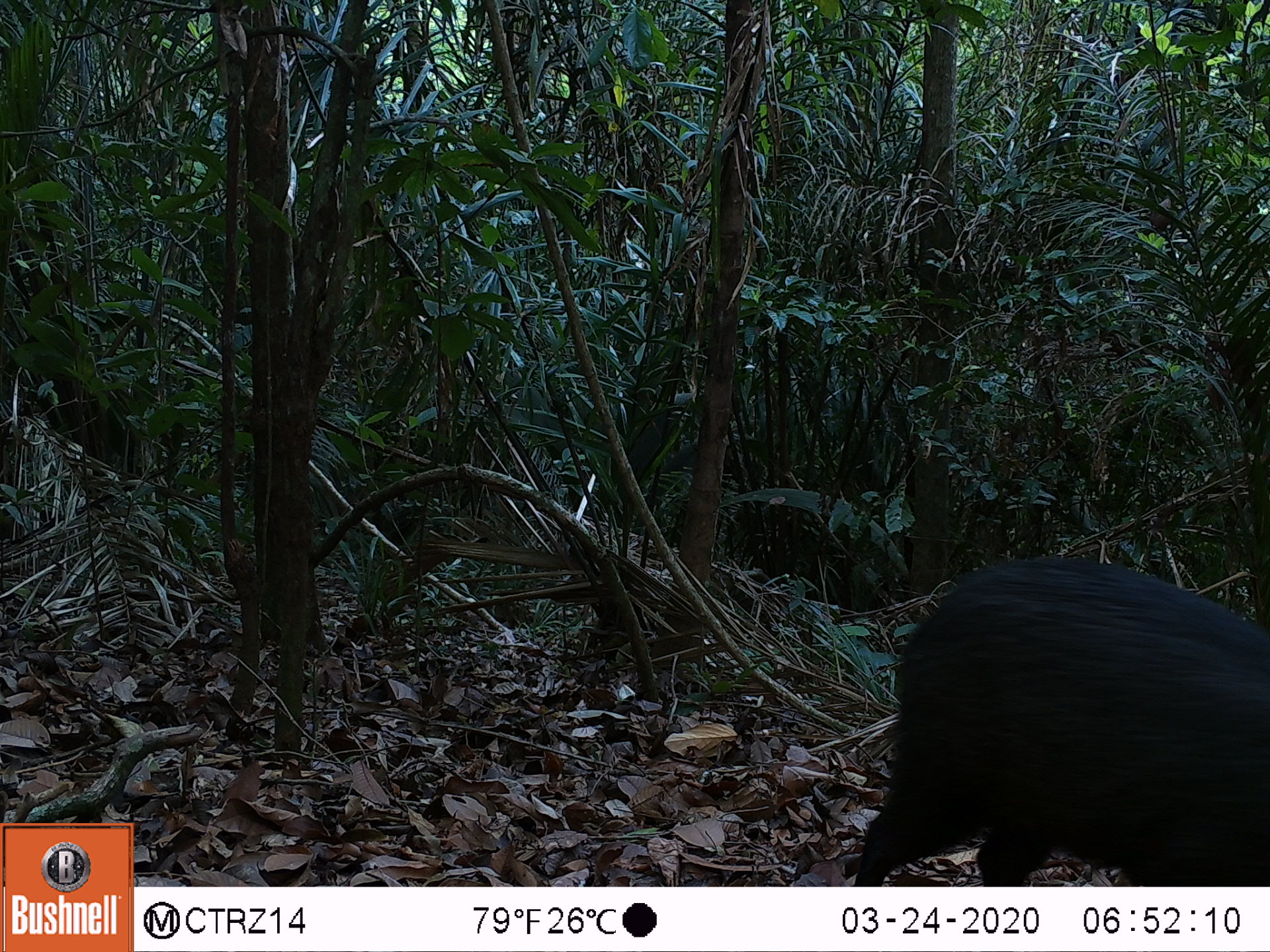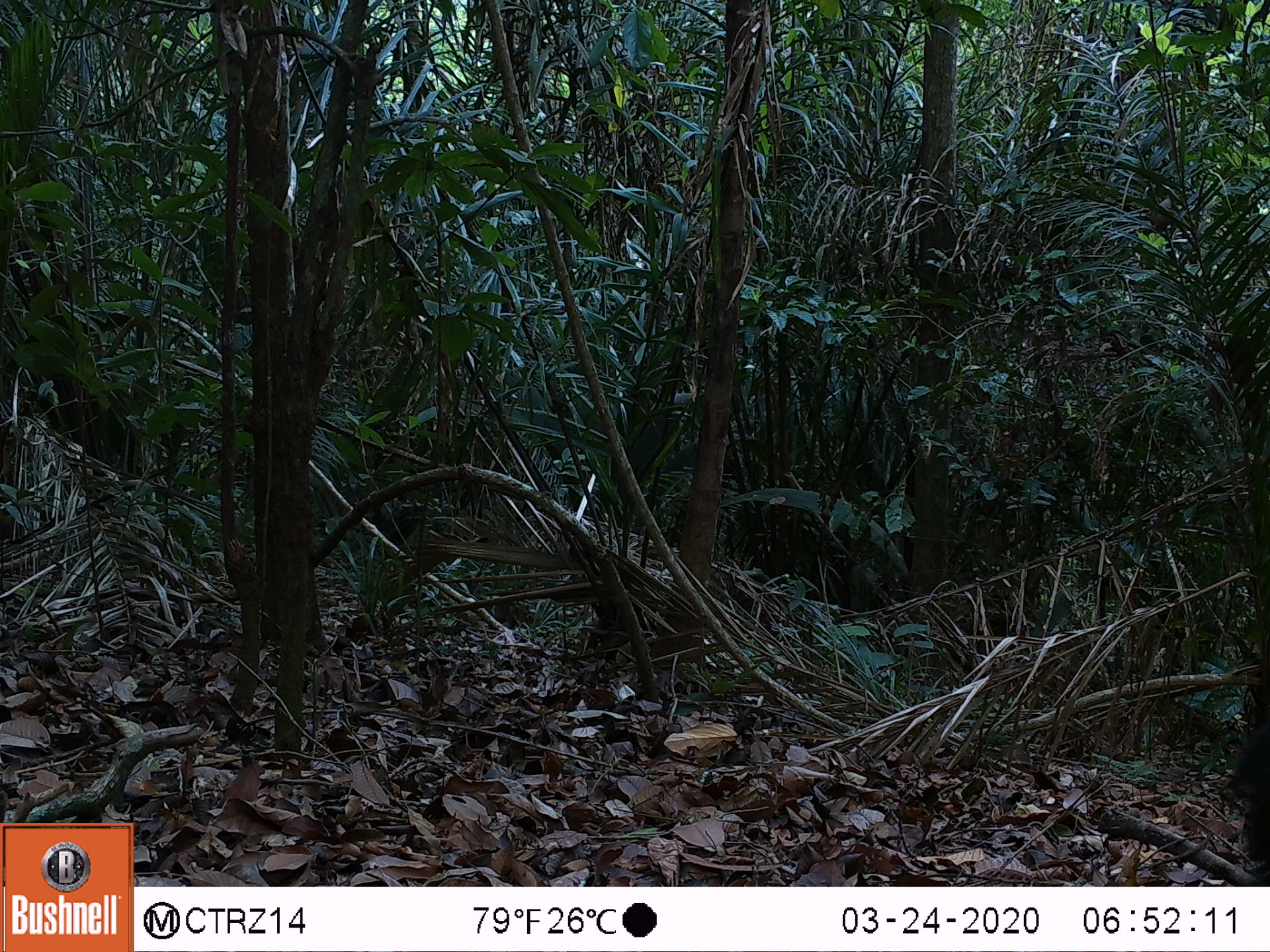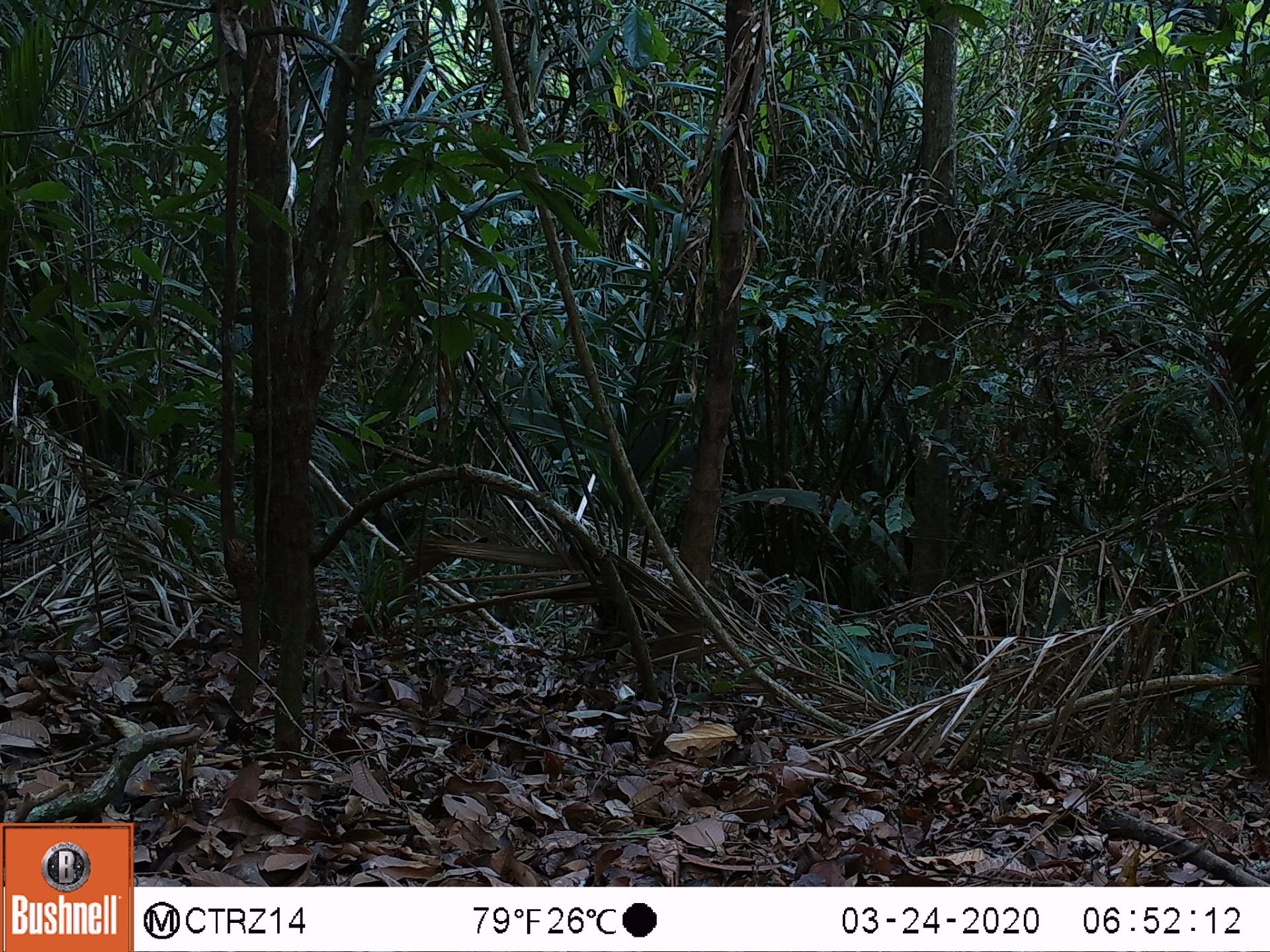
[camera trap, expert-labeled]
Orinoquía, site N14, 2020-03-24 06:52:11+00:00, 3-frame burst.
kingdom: Animalia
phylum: Chordata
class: Mammalia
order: Artiodactyla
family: Tayassuidae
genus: Pecari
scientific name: Pecari tajacu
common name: collared peccary